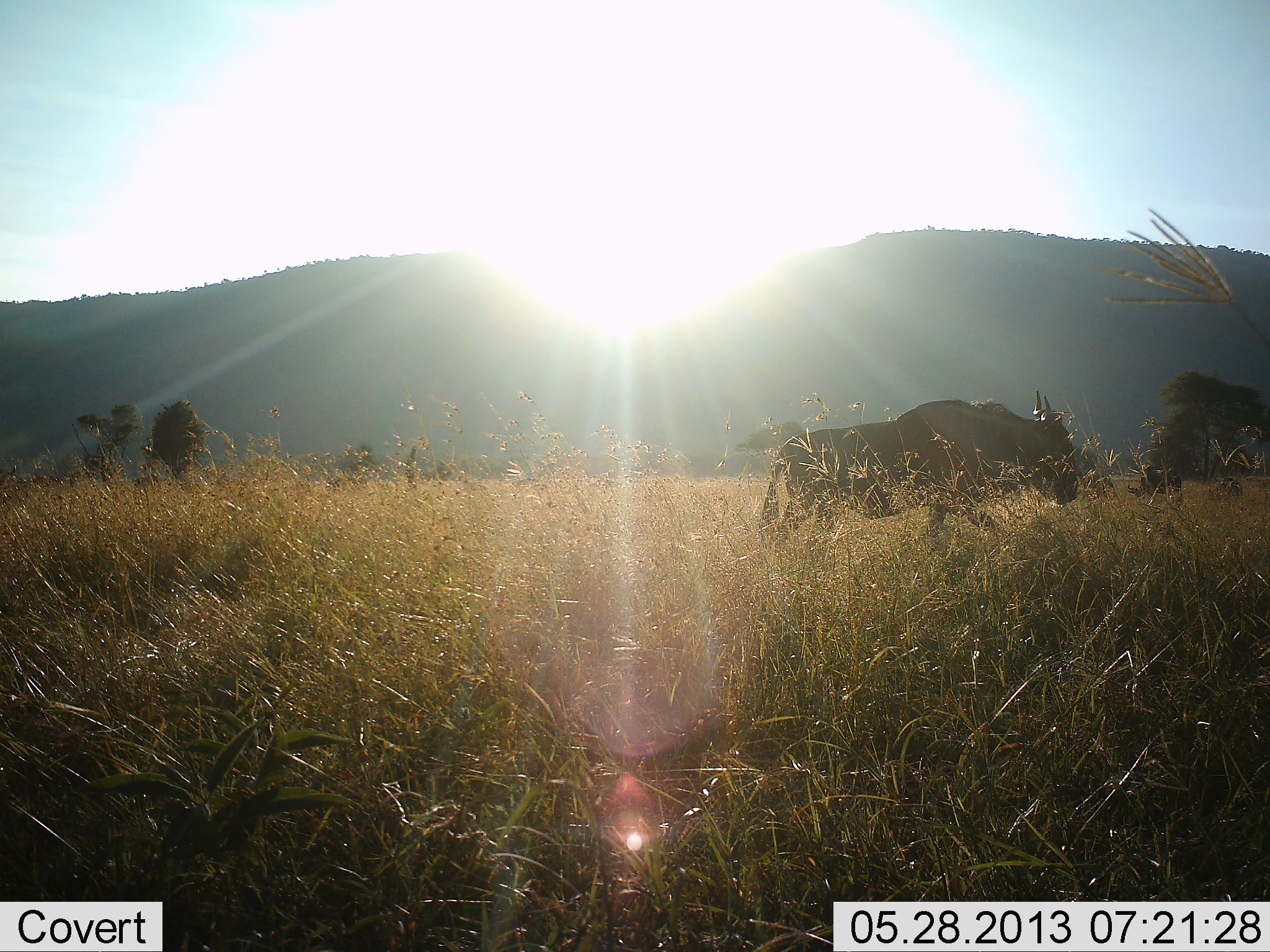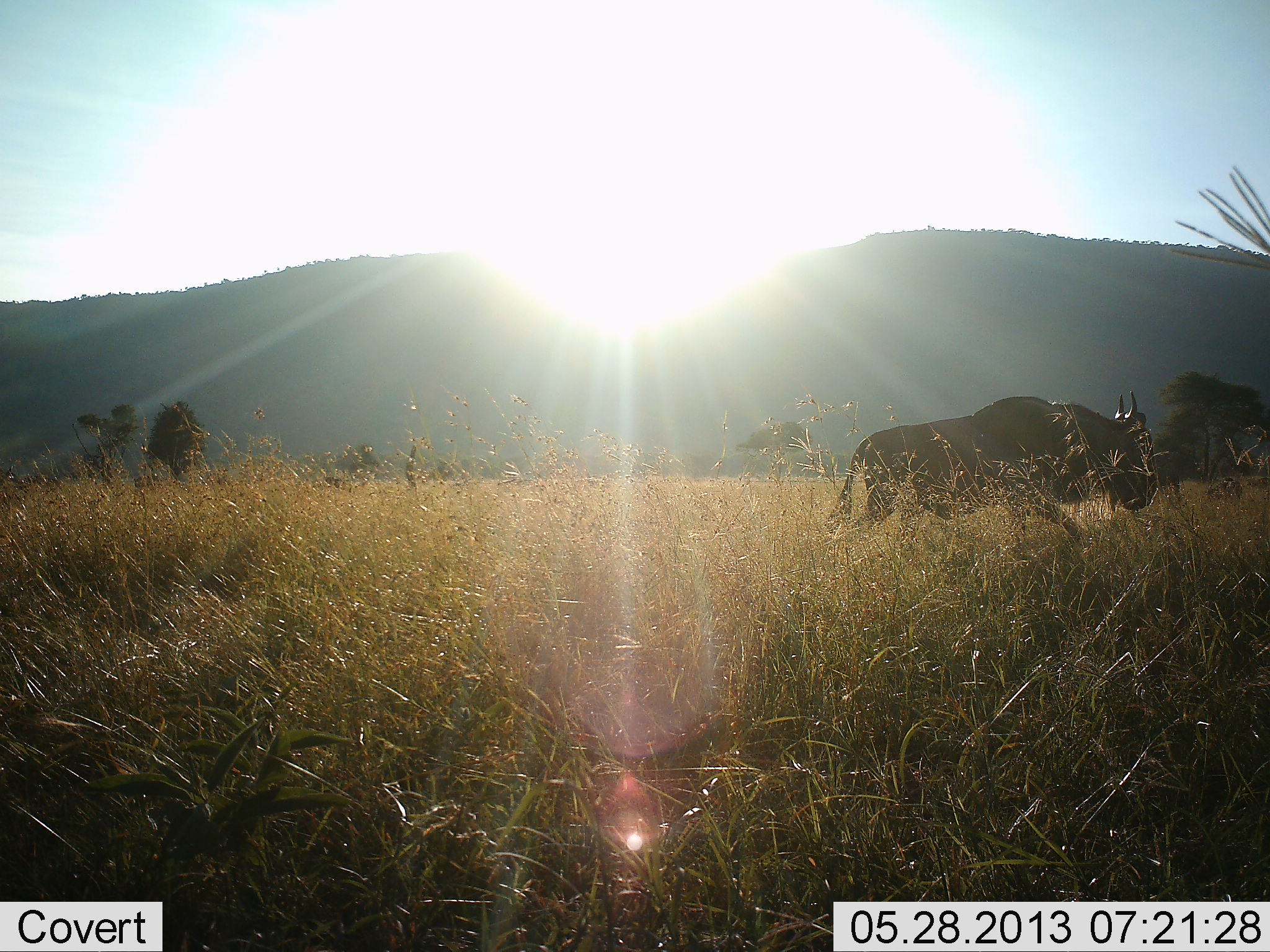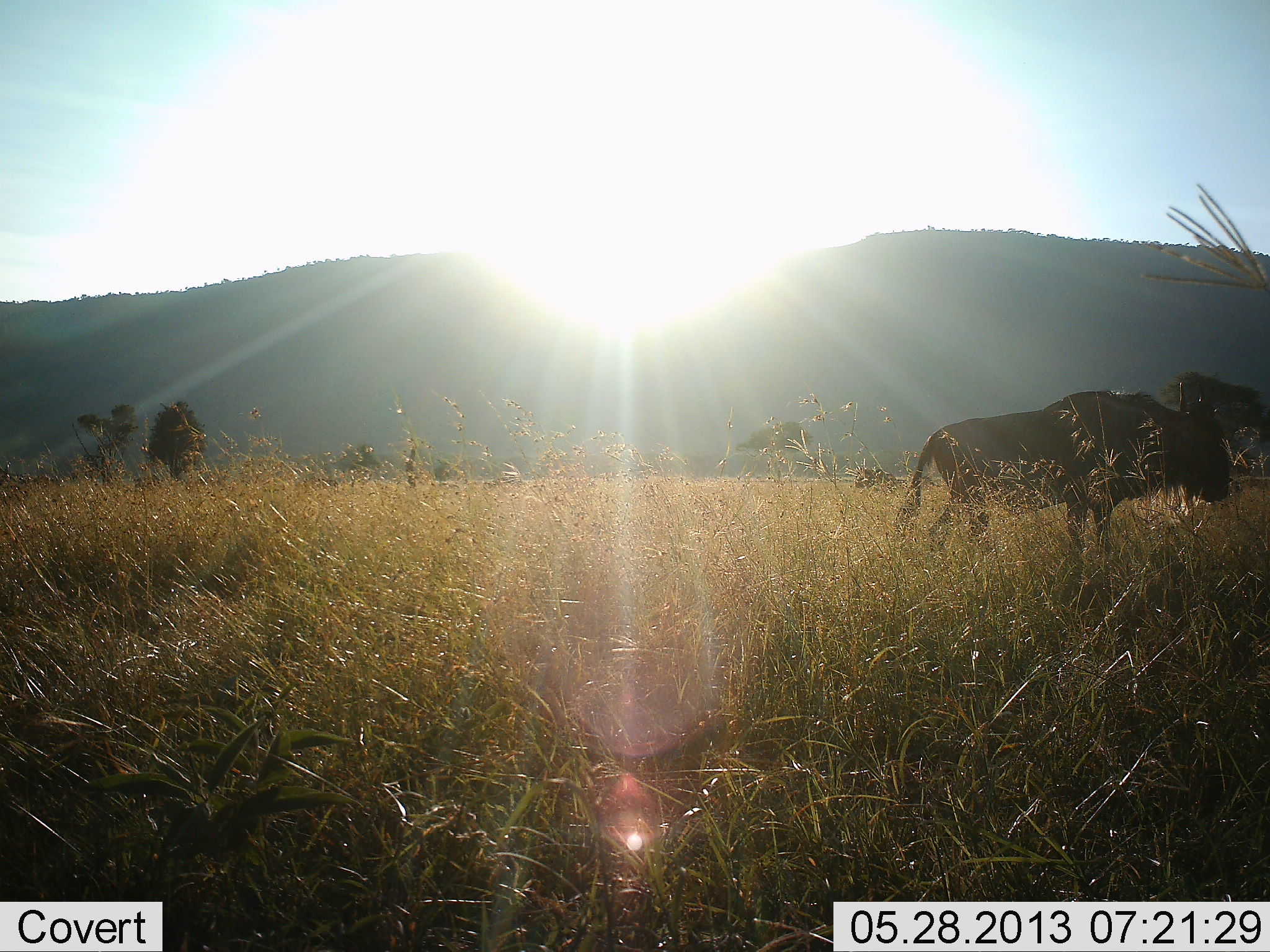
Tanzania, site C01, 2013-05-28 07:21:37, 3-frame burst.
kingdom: Animalia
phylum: Chordata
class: Mammalia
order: Artiodactyla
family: Bovidae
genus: Connochaetes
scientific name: Connochaetes taurinus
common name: blue wildebeest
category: wildebeest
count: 1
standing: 10%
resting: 0%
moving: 90%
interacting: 0%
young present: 0%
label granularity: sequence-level